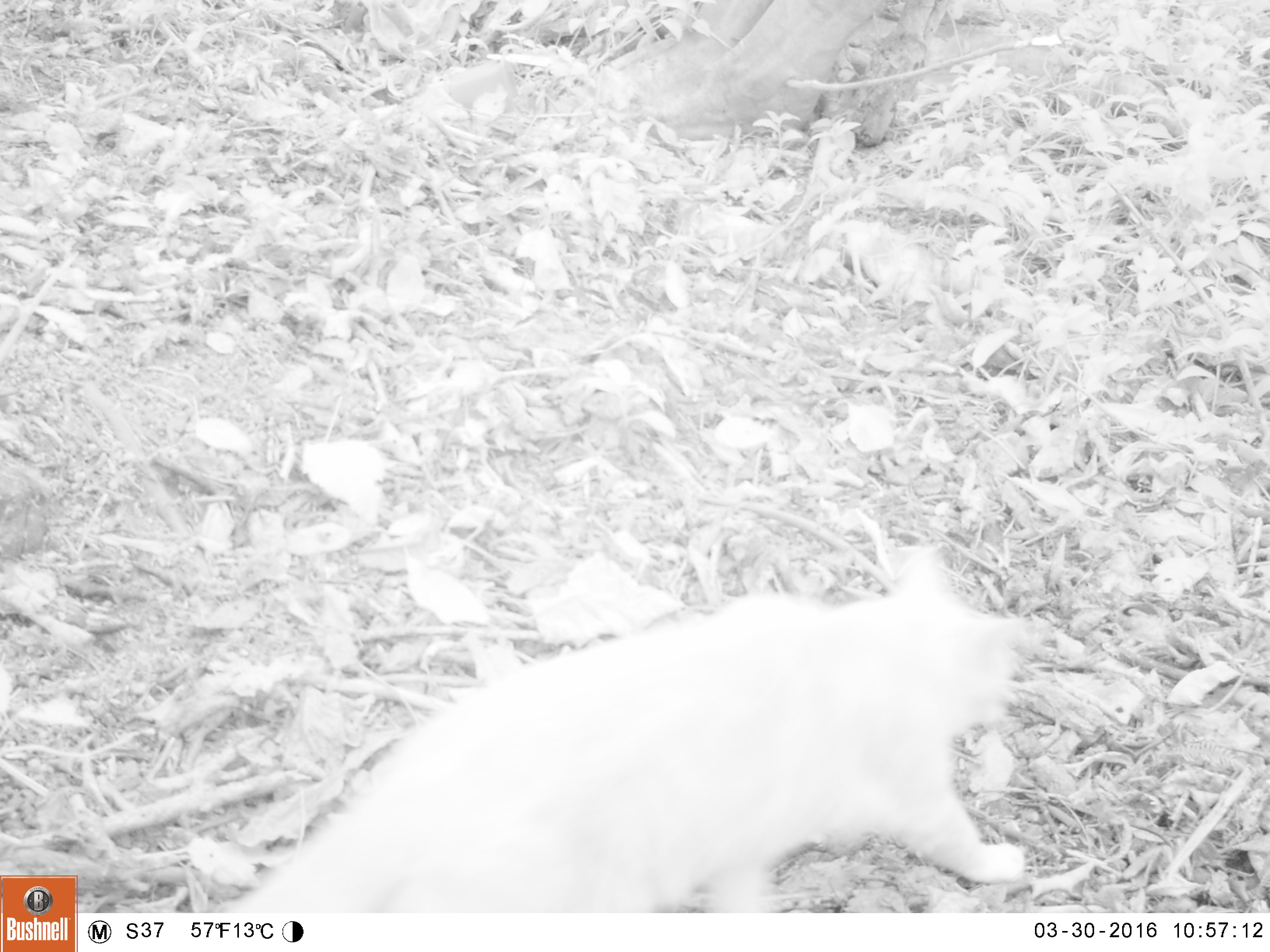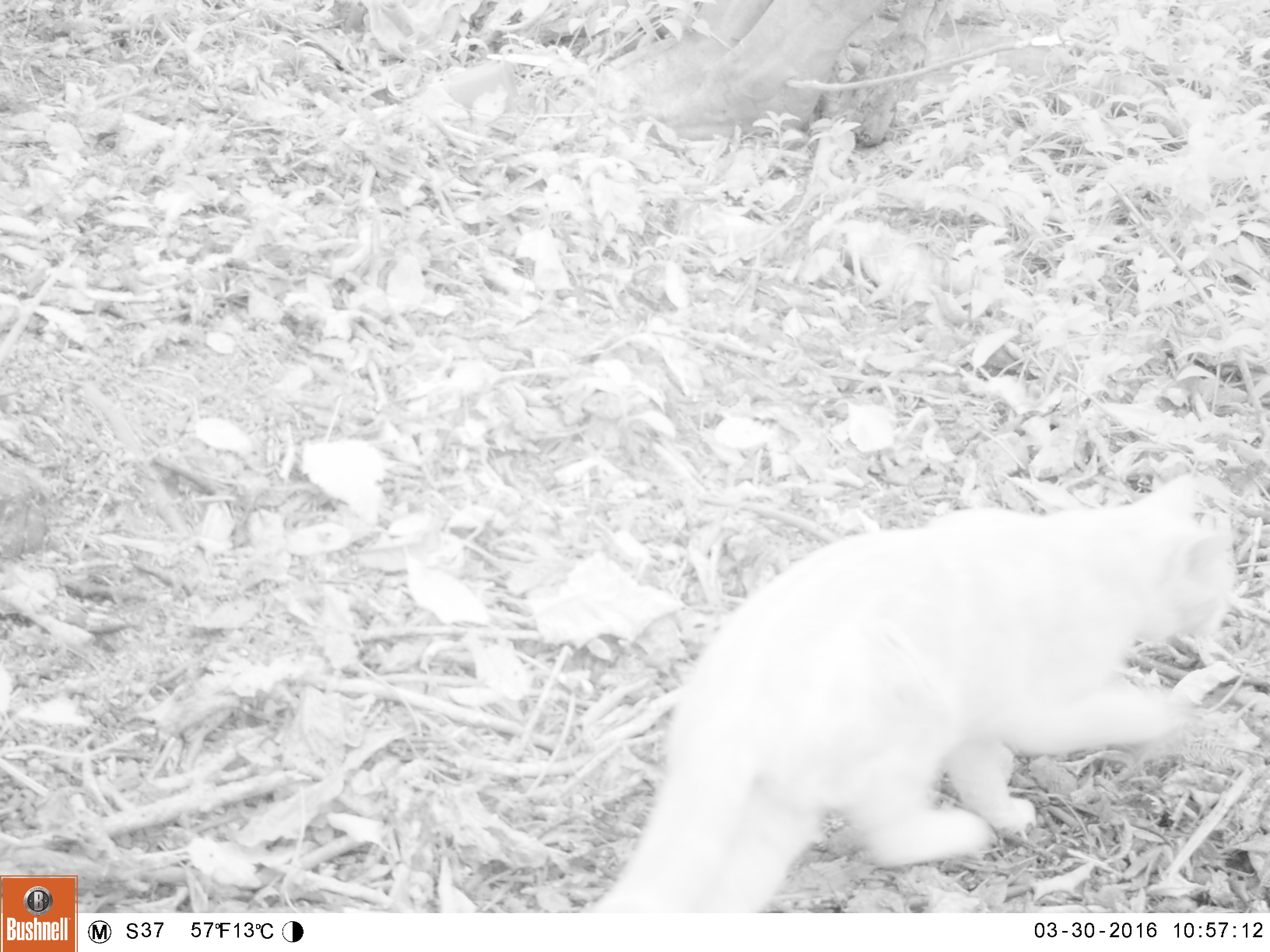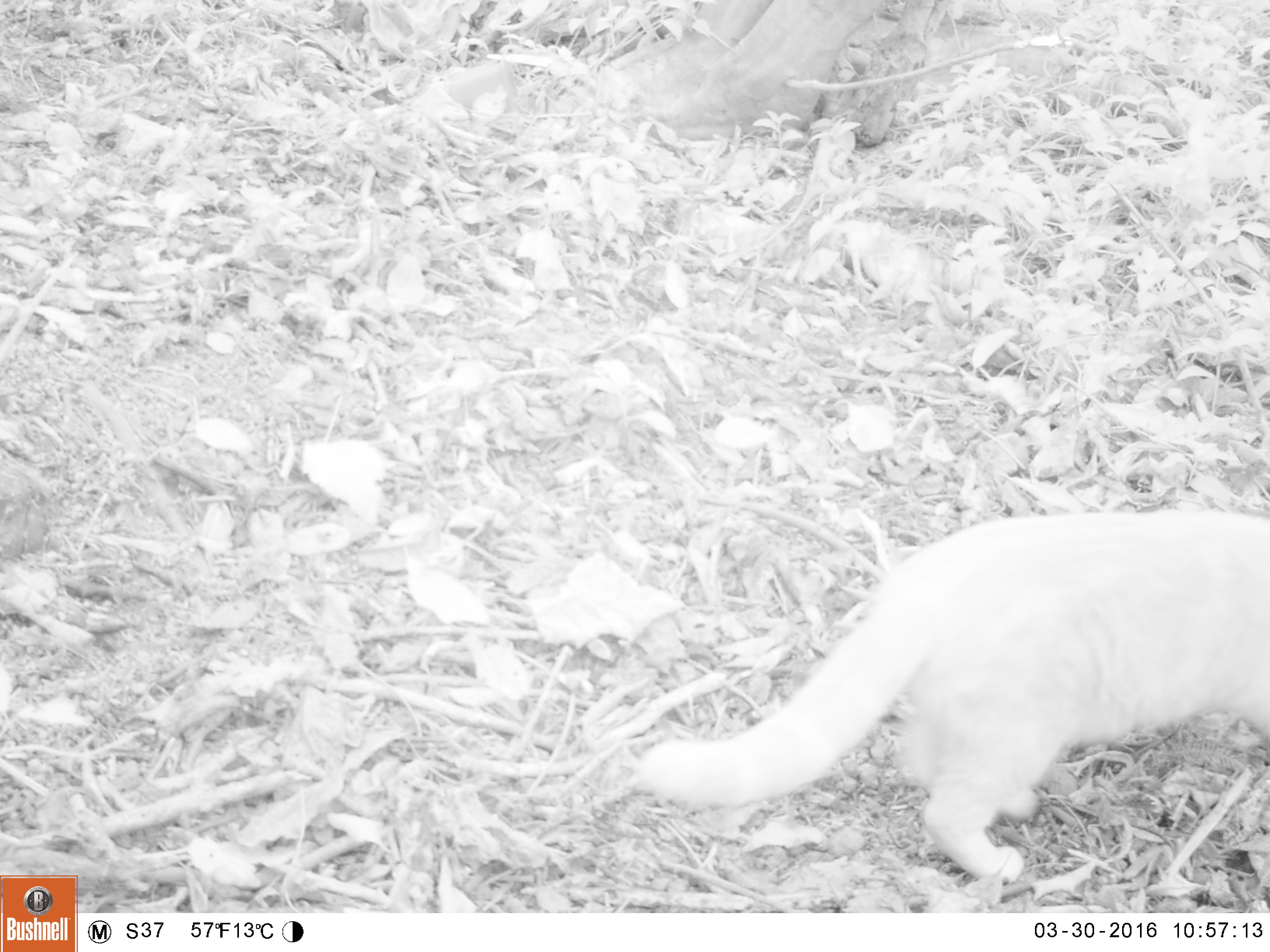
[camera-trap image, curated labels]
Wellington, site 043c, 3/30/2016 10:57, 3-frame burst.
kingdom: Animalia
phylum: Chordata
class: Mammalia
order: Carnivora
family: Felidae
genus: Felis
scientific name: Felis catus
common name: cat